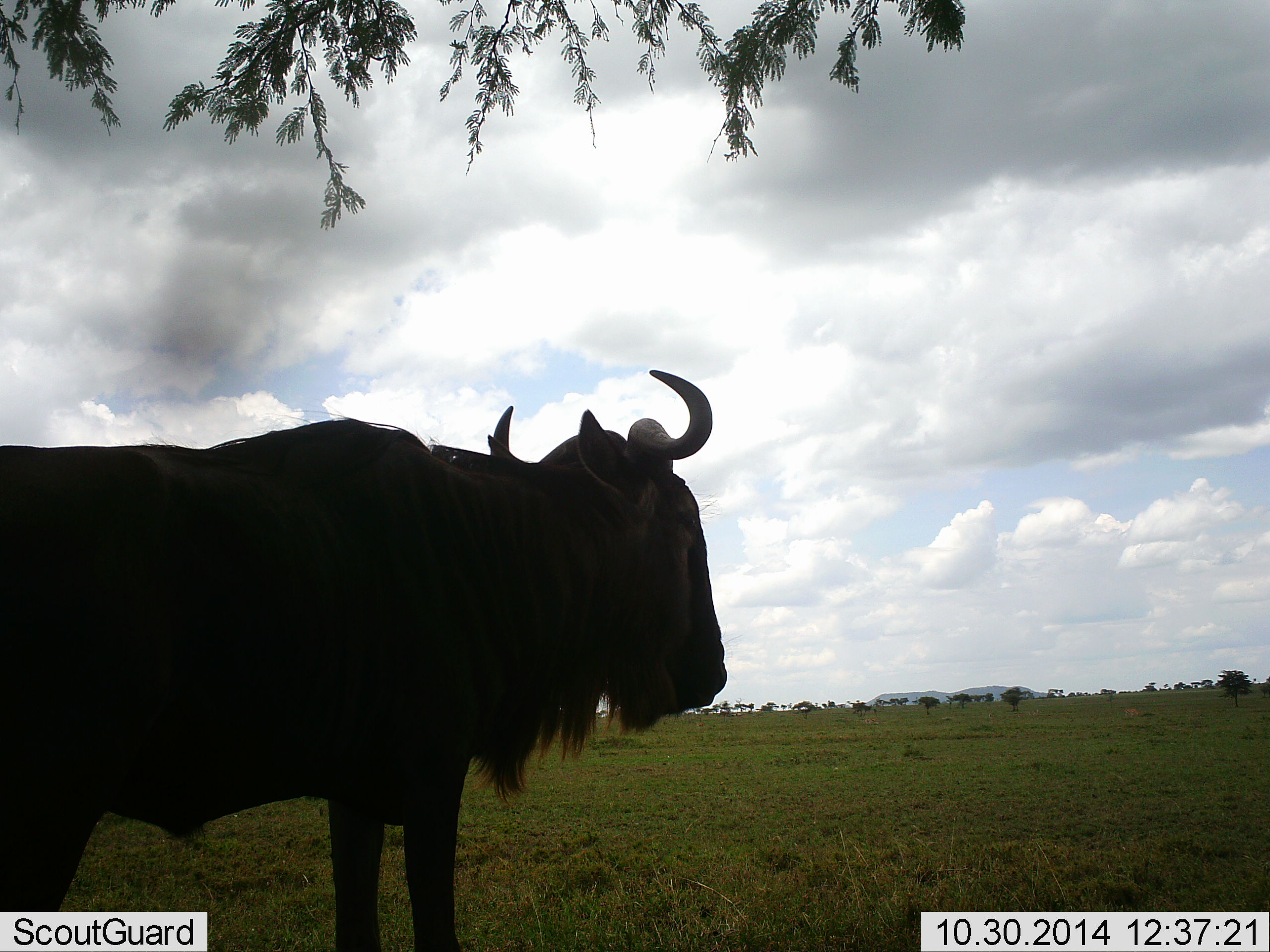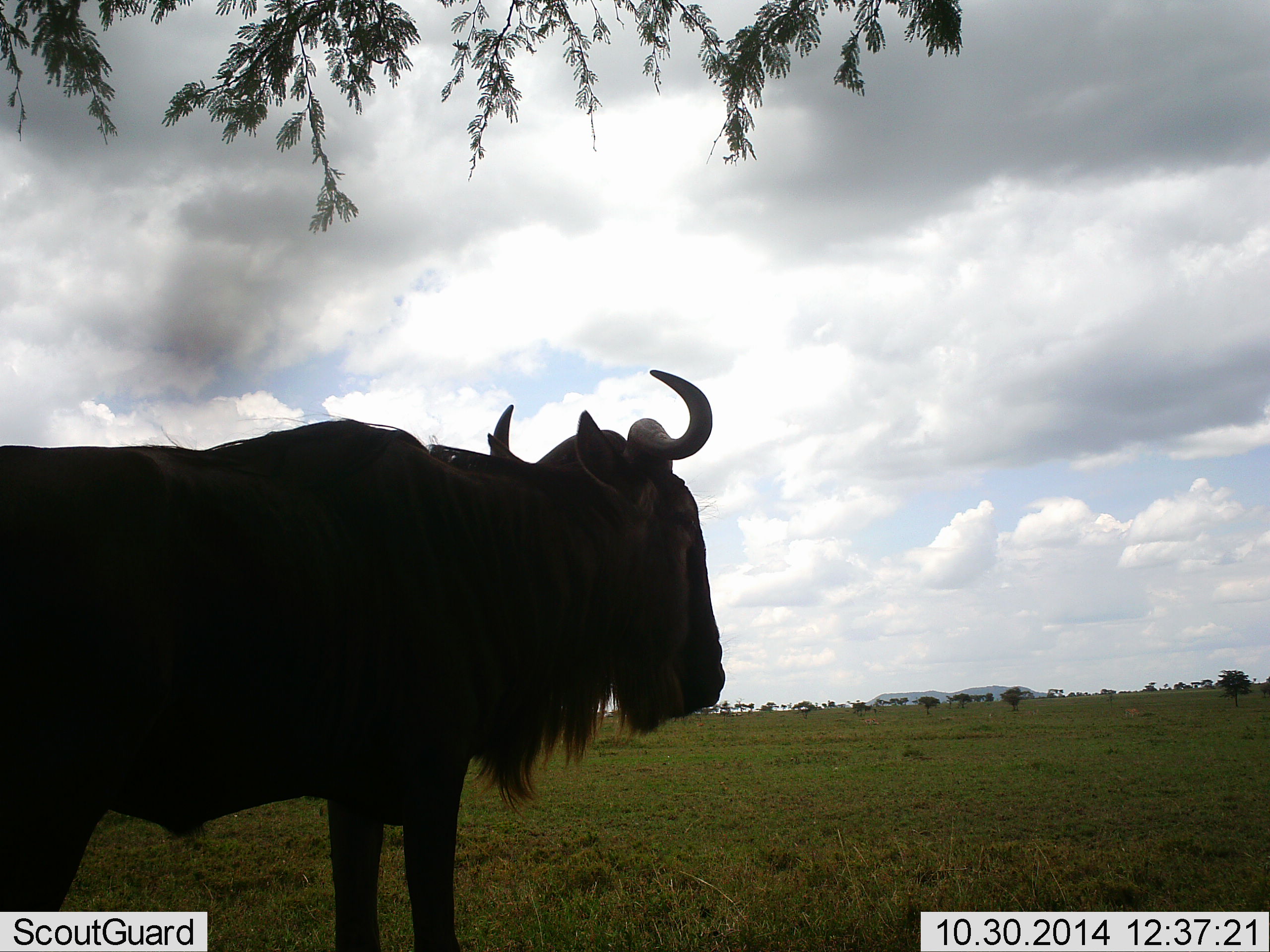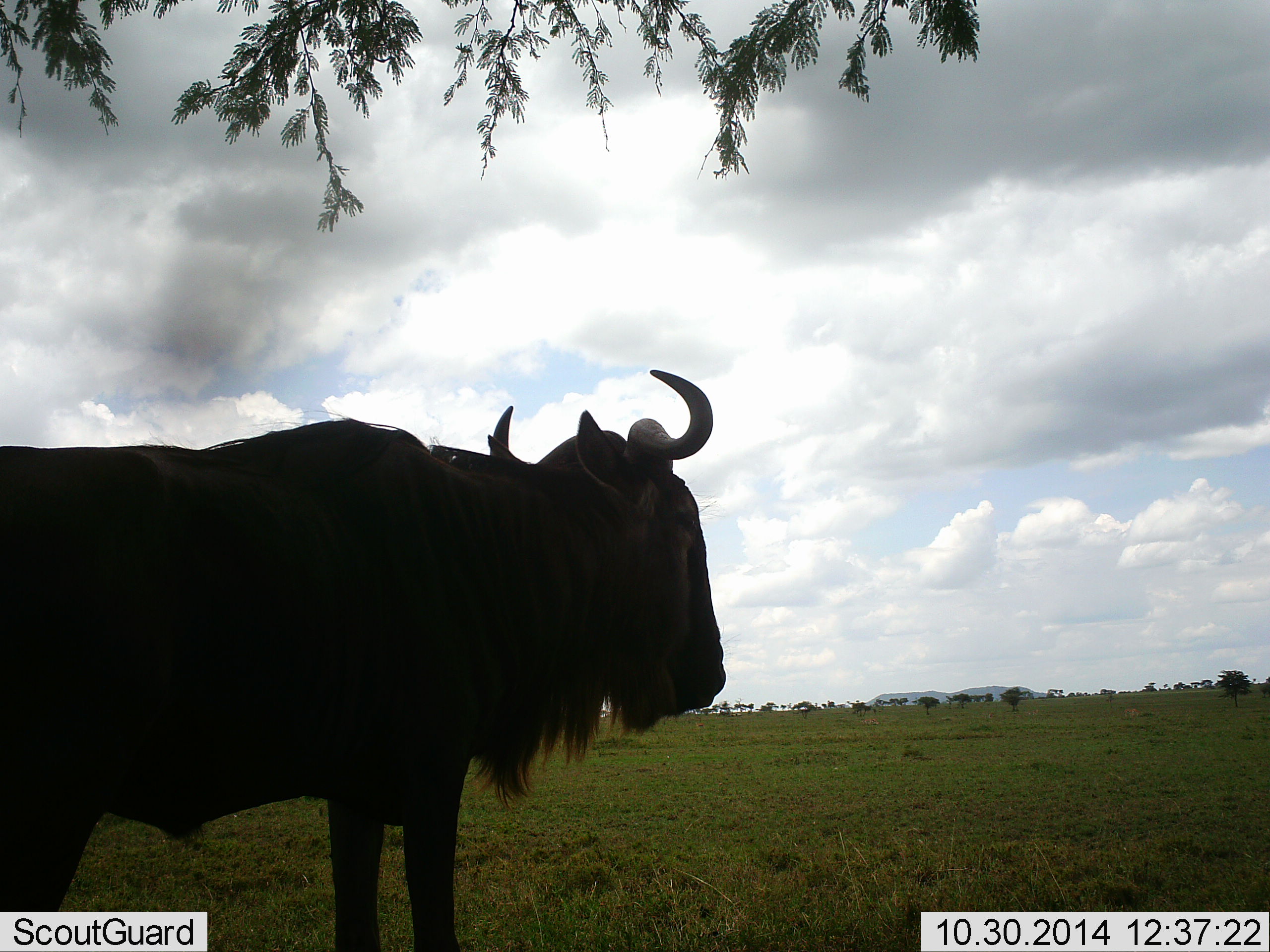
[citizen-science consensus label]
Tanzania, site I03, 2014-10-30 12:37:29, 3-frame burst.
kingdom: Animalia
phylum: Chordata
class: Mammalia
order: Artiodactyla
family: Bovidae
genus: Connochaetes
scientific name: Connochaetes taurinus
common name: blue wildebeest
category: wildebeest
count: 1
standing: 100%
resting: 0%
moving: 0%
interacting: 0%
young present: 0%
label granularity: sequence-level